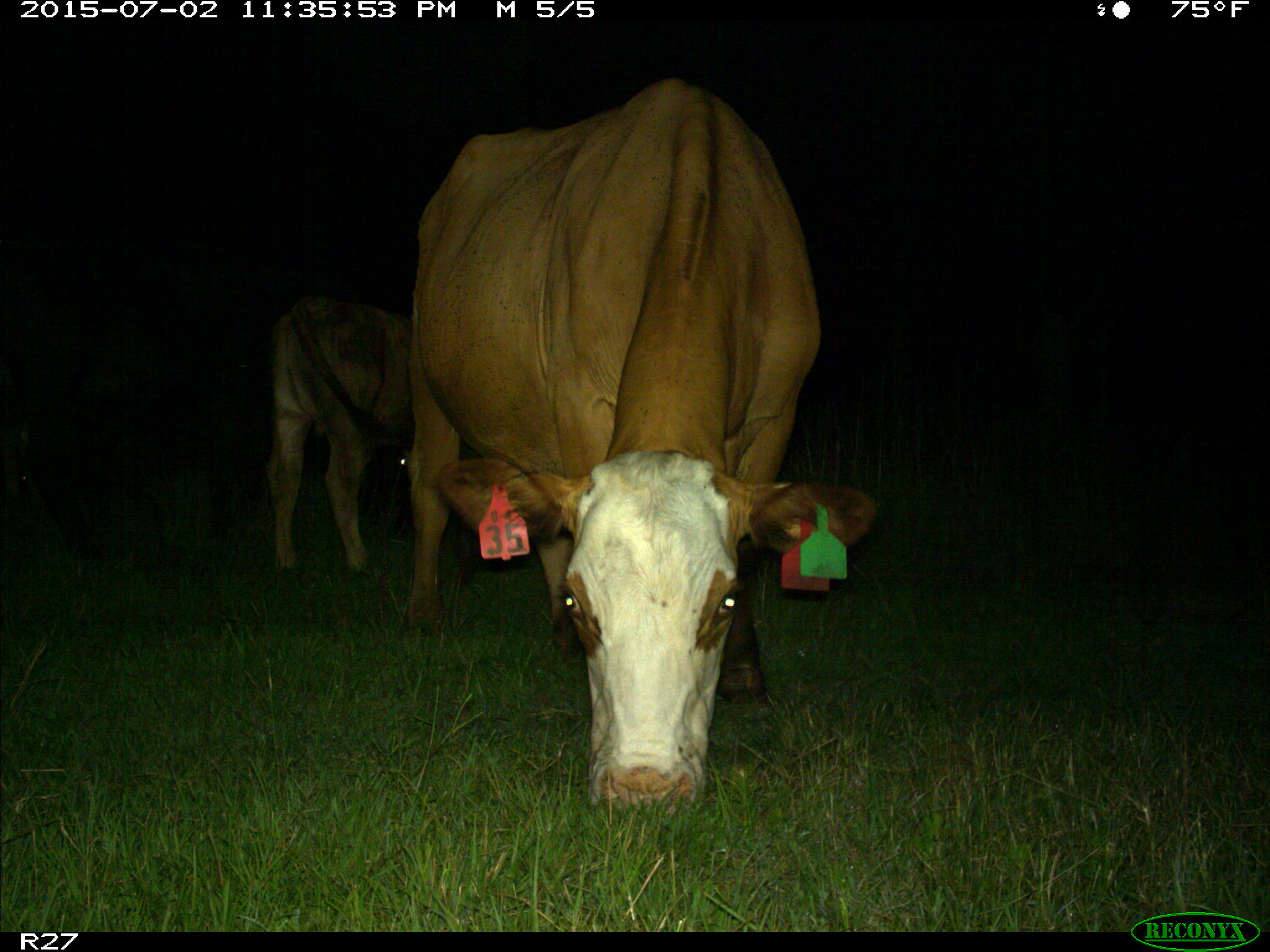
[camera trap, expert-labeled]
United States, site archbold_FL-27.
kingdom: Animalia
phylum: Chordata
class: Mammalia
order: Artiodactyla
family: Bovidae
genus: Bos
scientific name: Bos taurus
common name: domestic cow